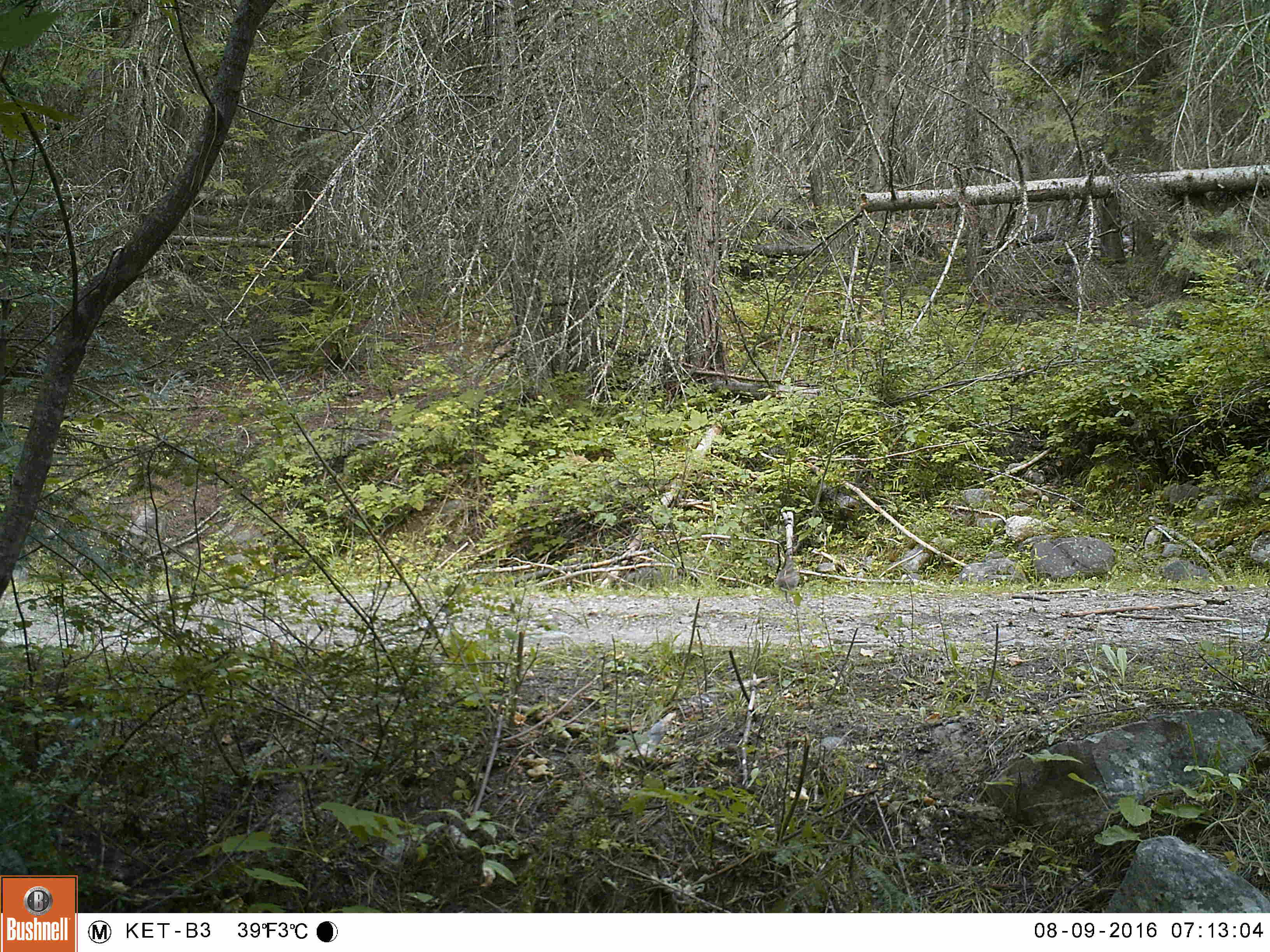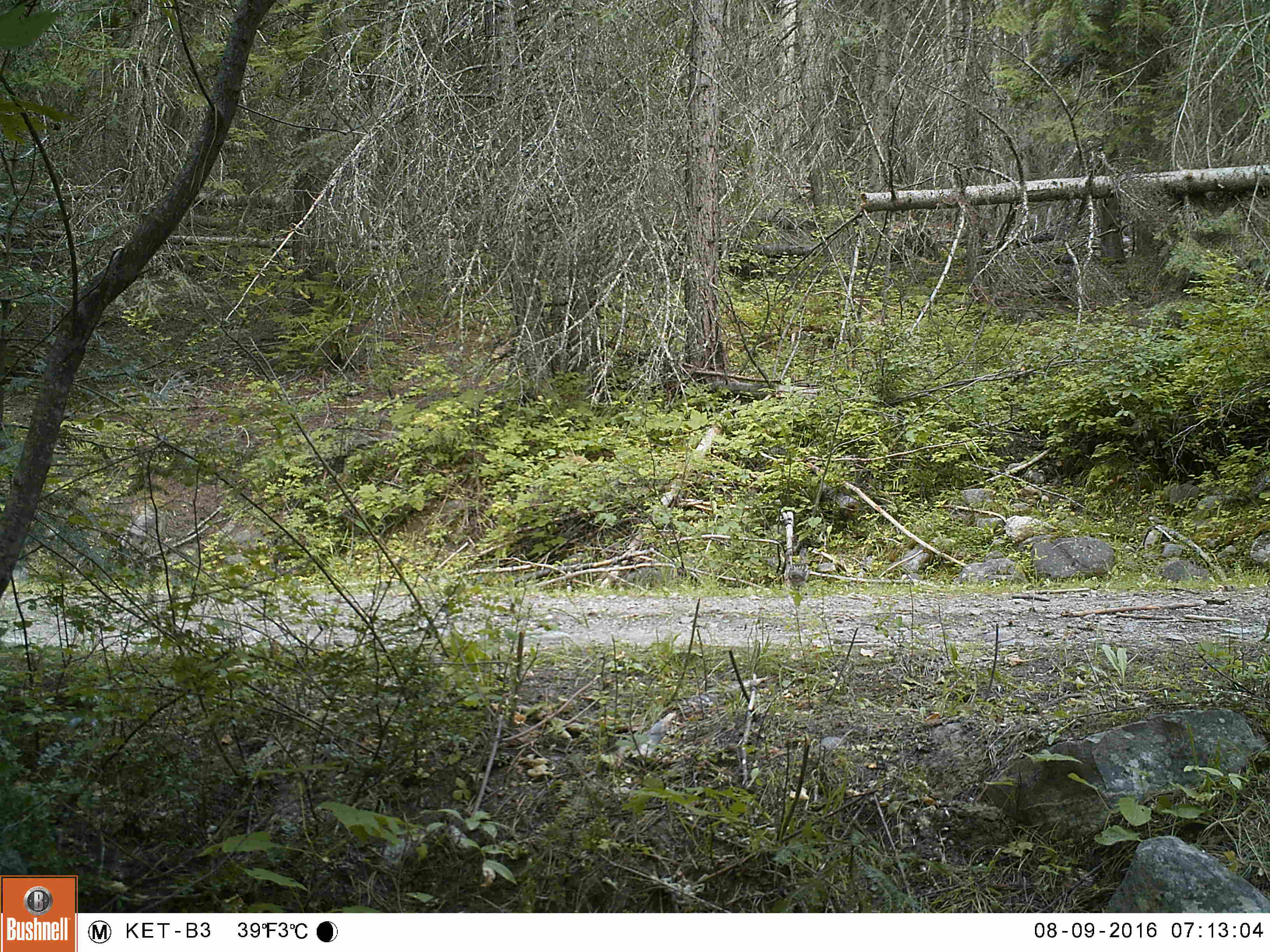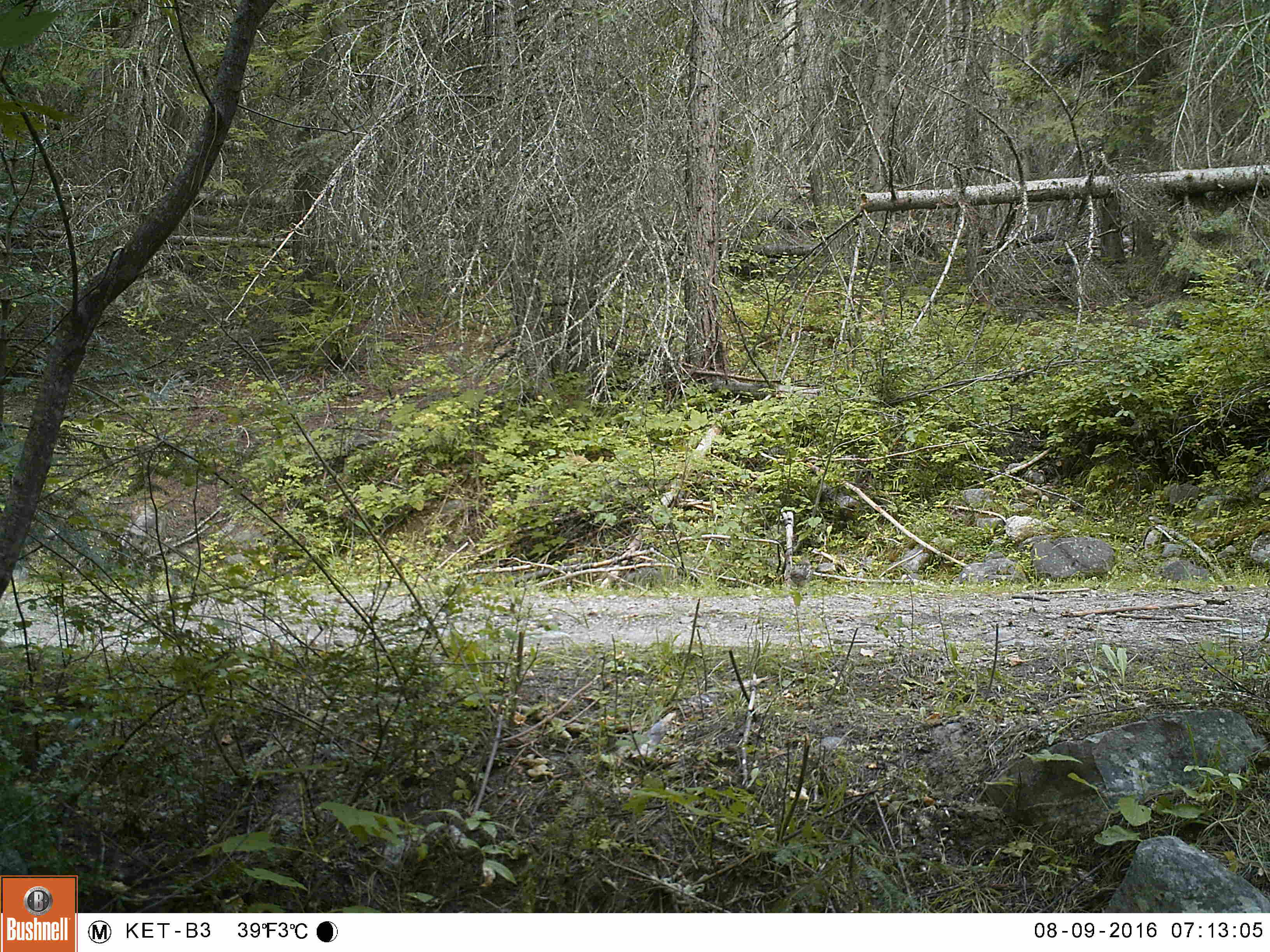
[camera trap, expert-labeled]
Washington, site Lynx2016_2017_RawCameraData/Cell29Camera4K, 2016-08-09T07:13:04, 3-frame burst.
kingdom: Animalia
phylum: Chordata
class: Aves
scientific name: Aves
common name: birds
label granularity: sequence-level